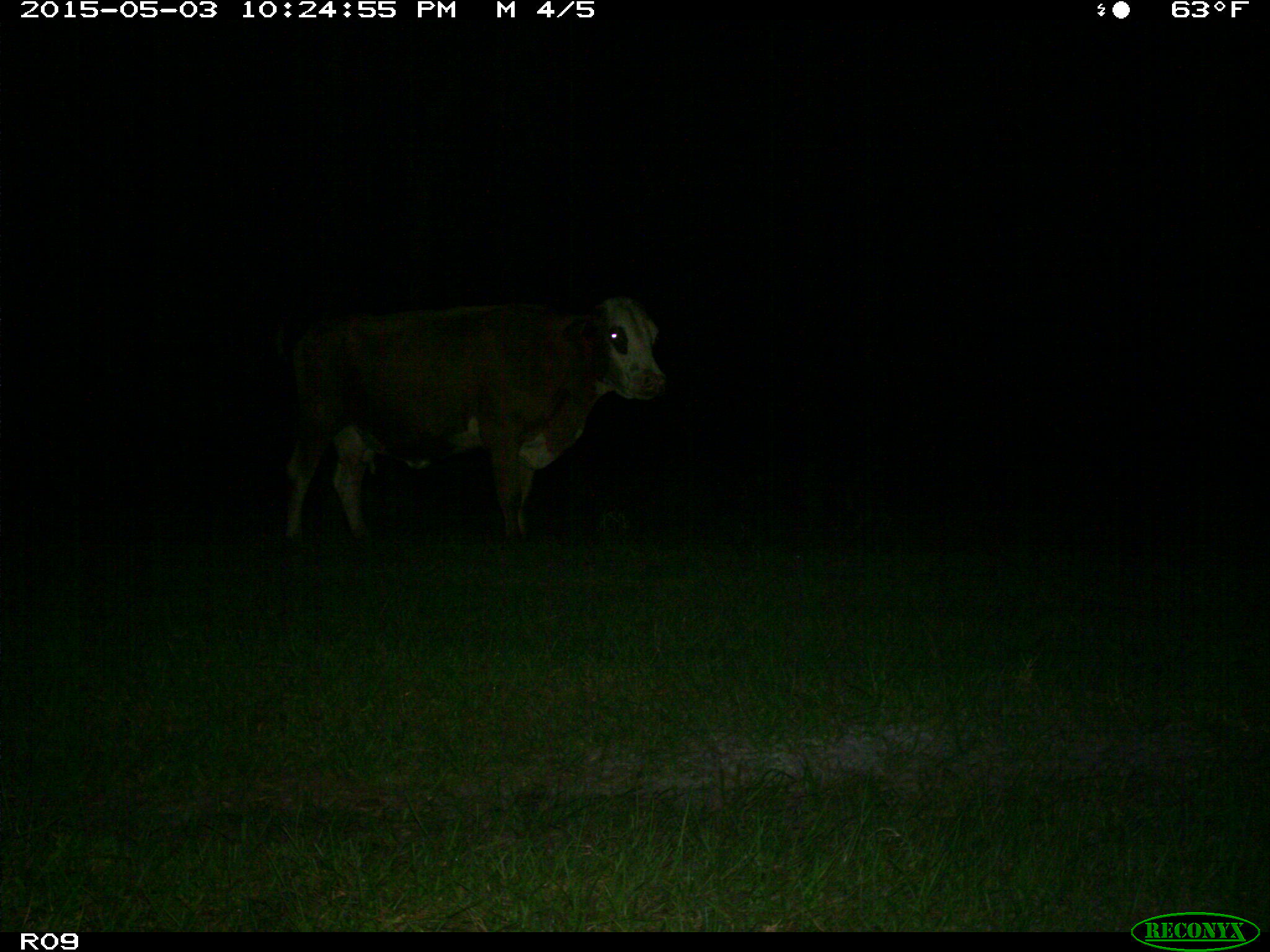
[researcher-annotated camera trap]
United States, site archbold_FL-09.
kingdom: Animalia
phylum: Chordata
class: Mammalia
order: Artiodactyla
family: Bovidae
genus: Bos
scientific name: Bos taurus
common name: domestic cow